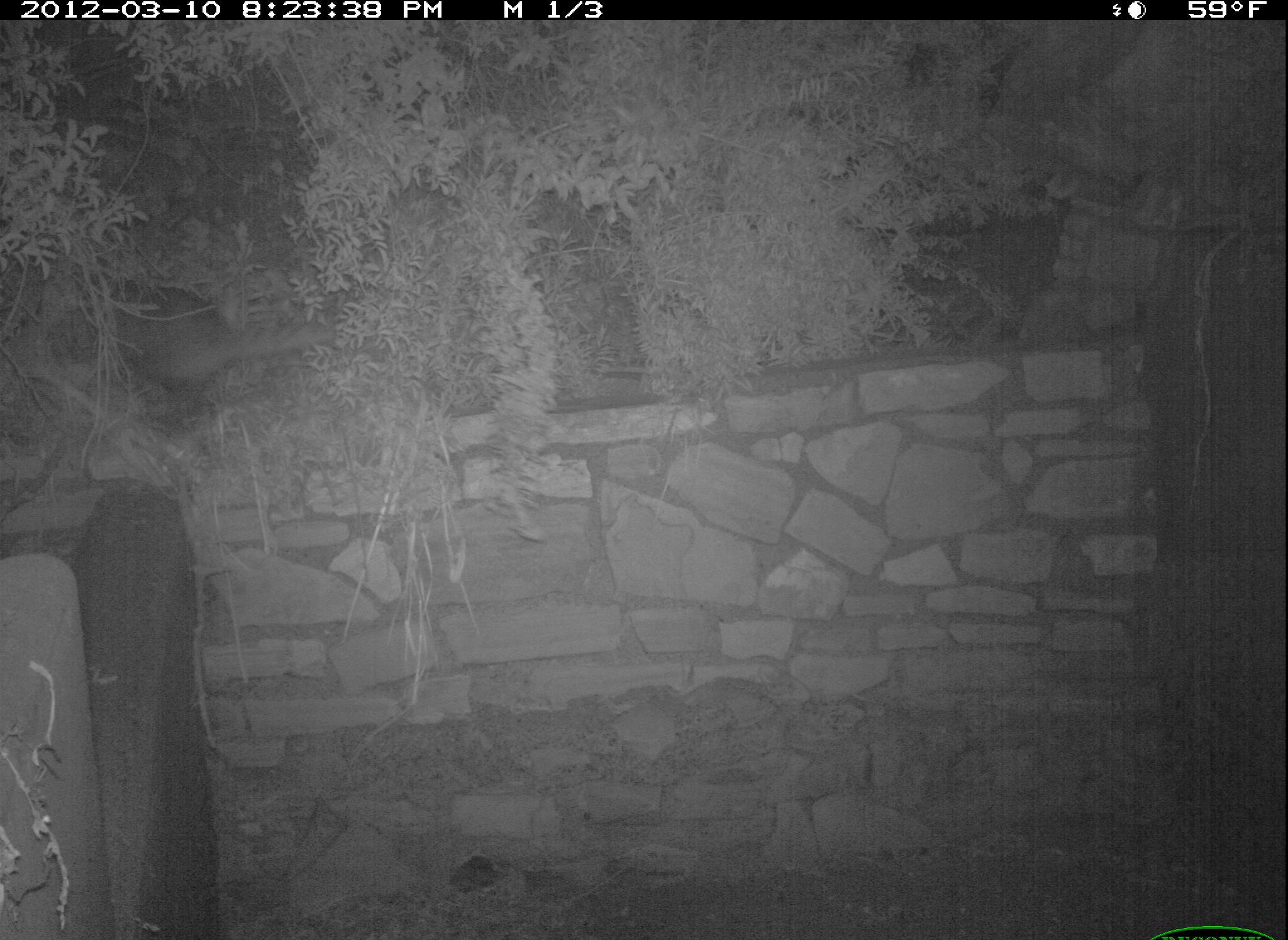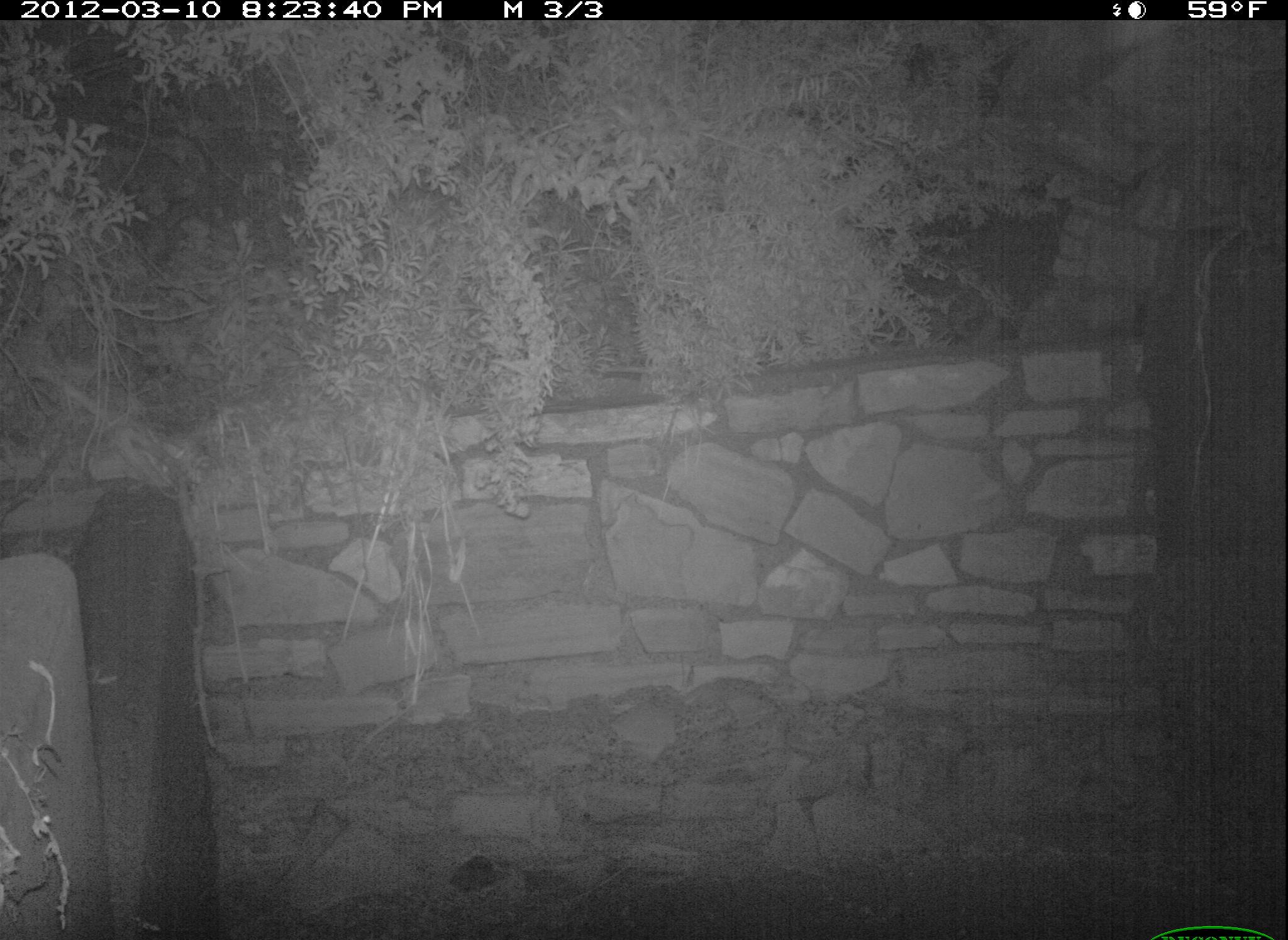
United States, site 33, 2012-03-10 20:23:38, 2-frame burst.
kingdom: Animalia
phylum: Chordata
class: Mammalia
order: Carnivora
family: Procyonidae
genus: Procyon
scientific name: Procyon lotor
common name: raccoon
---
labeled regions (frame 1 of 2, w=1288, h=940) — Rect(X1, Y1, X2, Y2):
raccoon: Rect(26, 274, 349, 424)